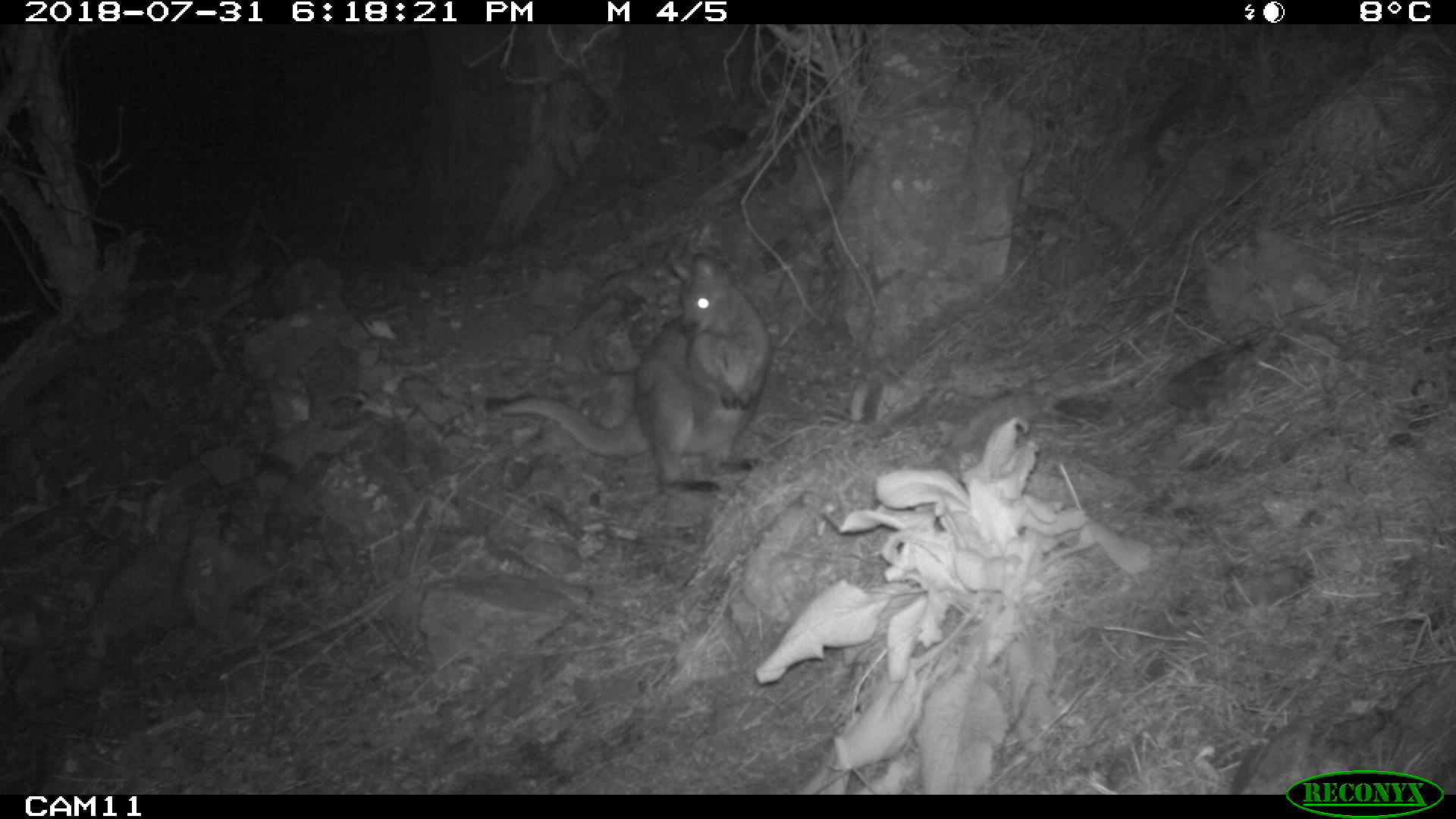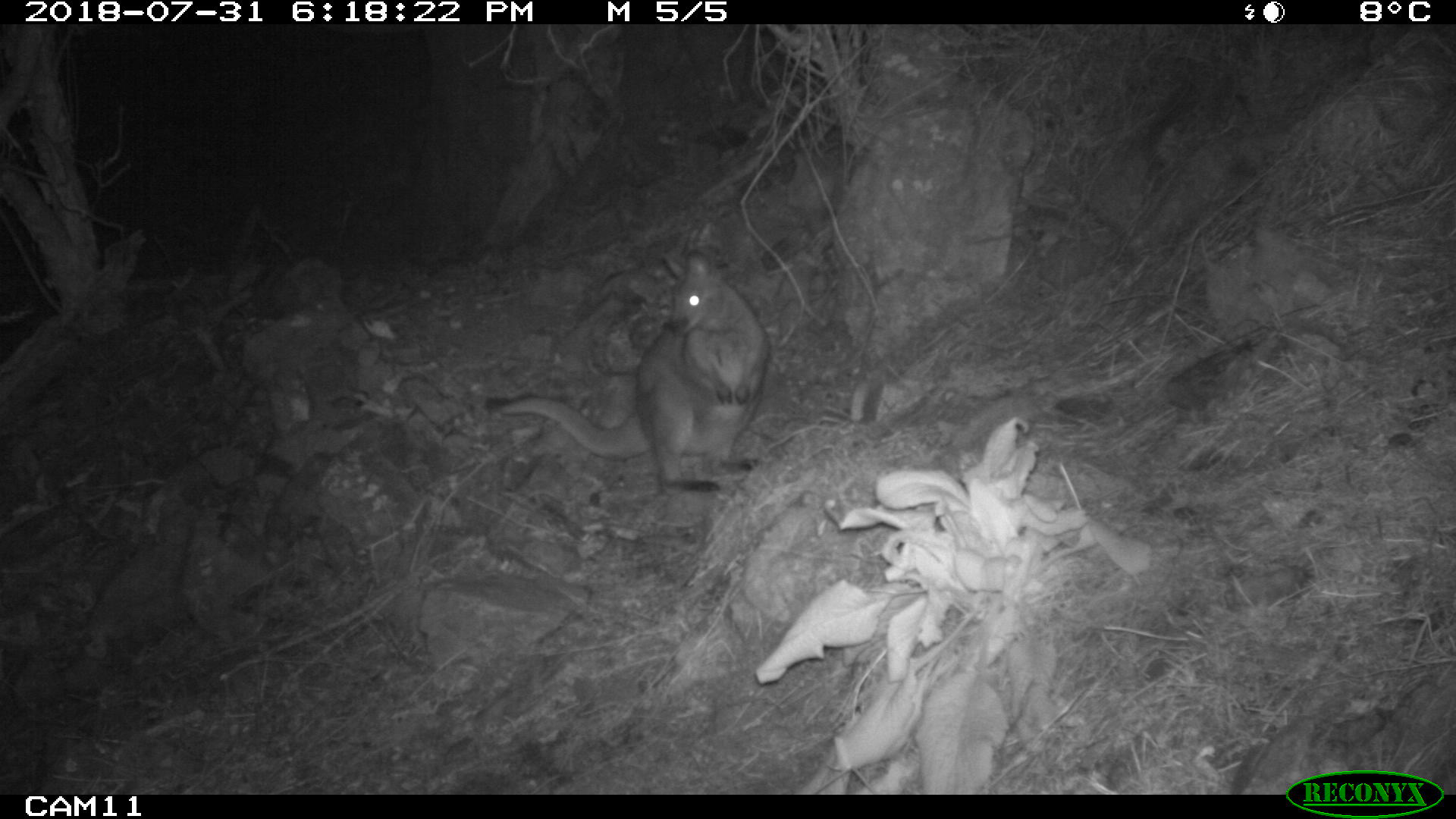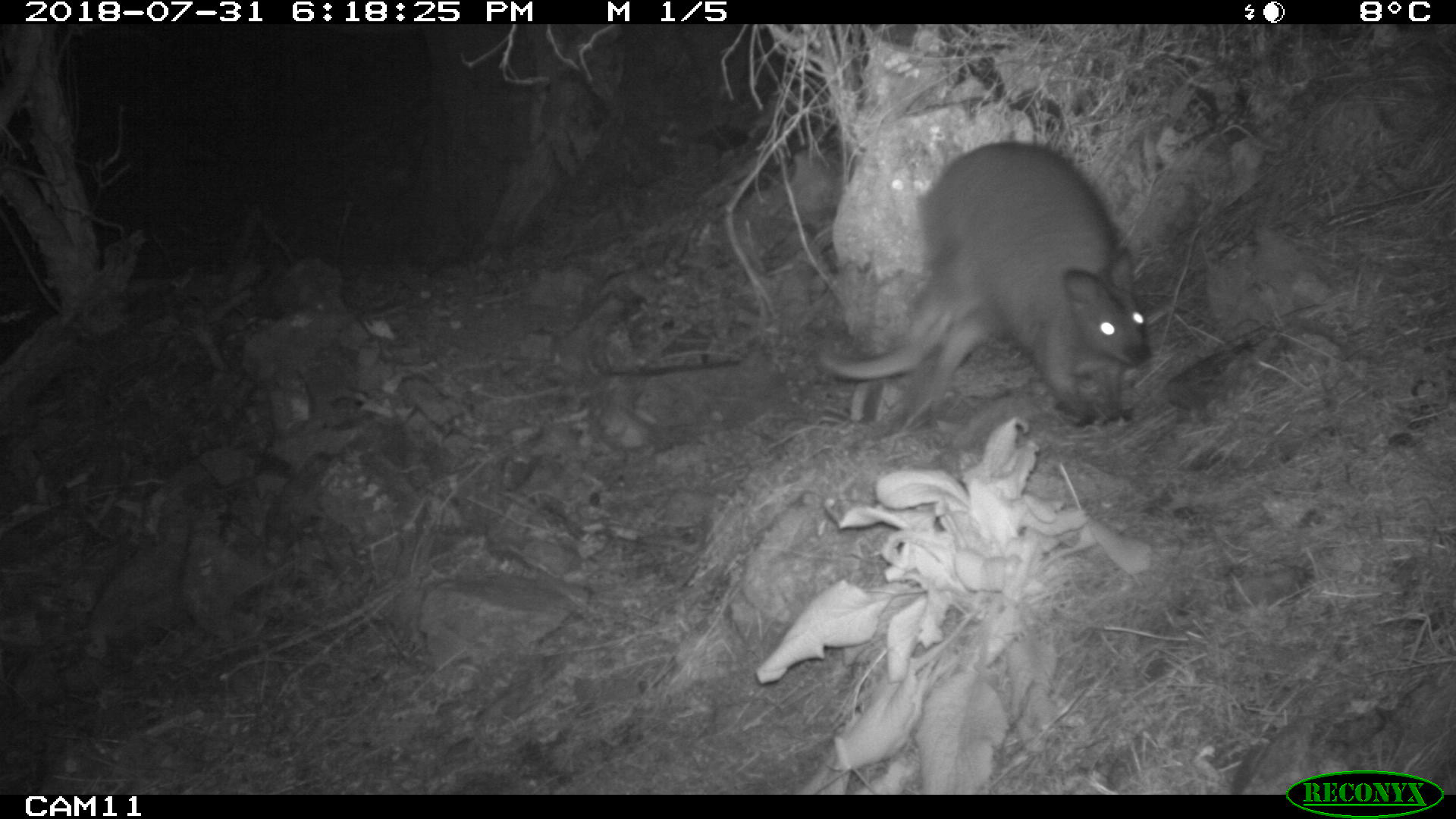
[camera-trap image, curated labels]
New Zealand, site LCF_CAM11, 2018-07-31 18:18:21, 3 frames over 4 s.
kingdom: Animalia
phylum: Chordata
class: Mammalia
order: Diprotodontia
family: Macropodidae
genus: Notamacropus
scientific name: Notamacropus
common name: wallaby